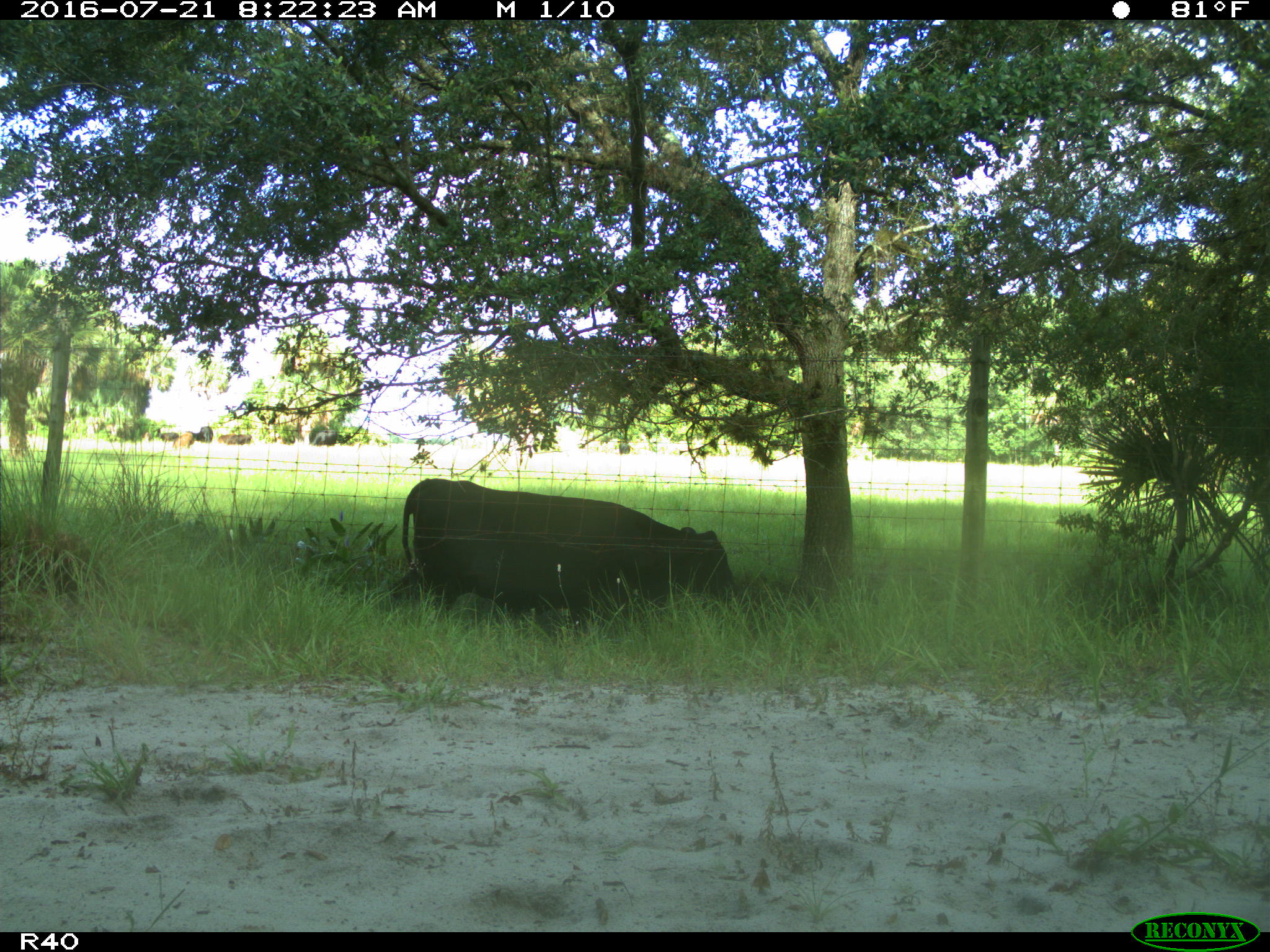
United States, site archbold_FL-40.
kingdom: Animalia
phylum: Chordata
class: Mammalia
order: Artiodactyla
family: Bovidae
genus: Bos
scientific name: Bos taurus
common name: domestic cow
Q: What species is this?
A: Bos taurus (domestic cow).